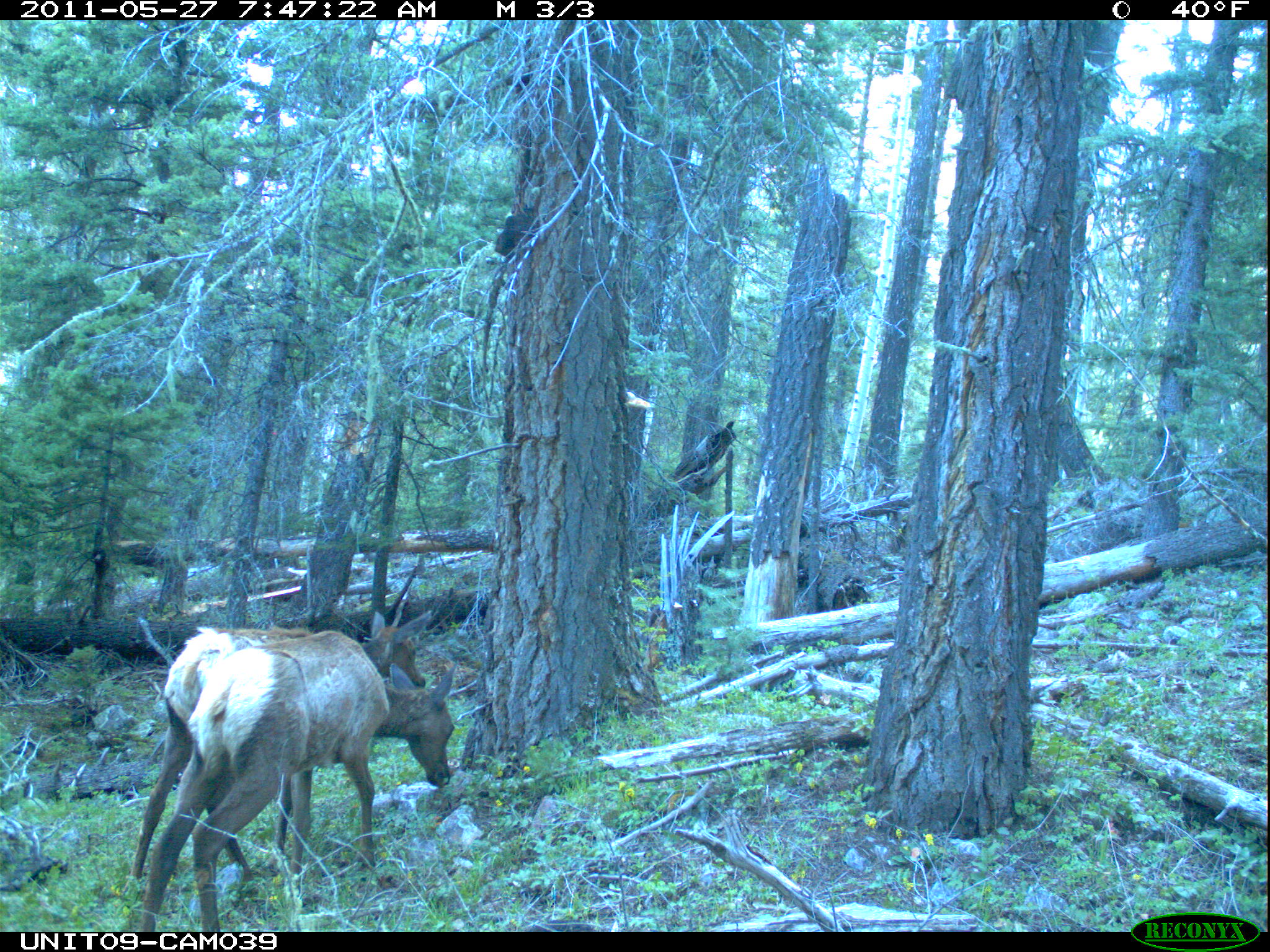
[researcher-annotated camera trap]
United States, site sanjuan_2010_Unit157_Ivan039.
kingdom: Animalia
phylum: Chordata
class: Mammalia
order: Artiodactyla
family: Cervidae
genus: Cervus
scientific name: Cervus elaphus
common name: red deer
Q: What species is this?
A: Cervus elaphus (red deer).